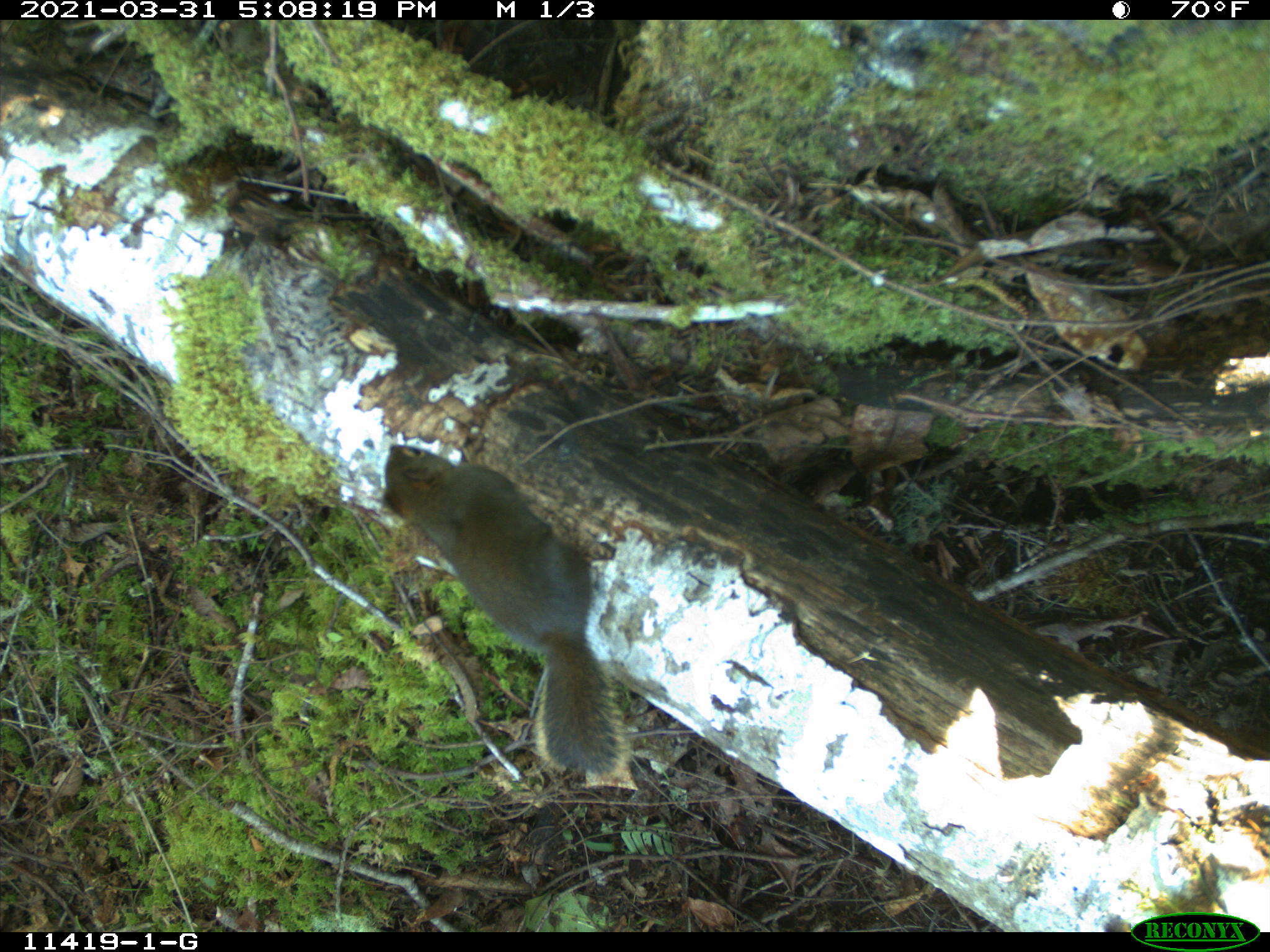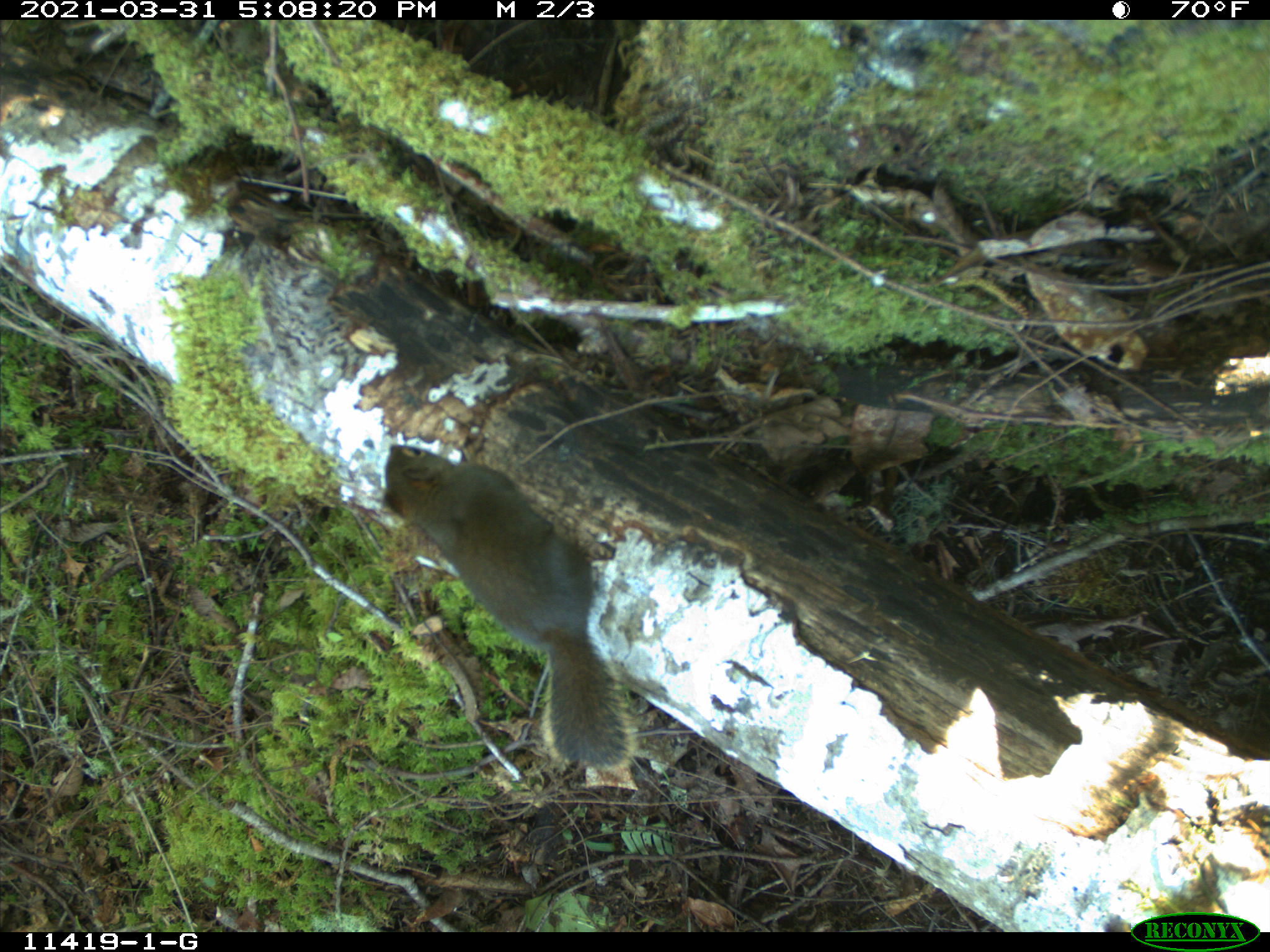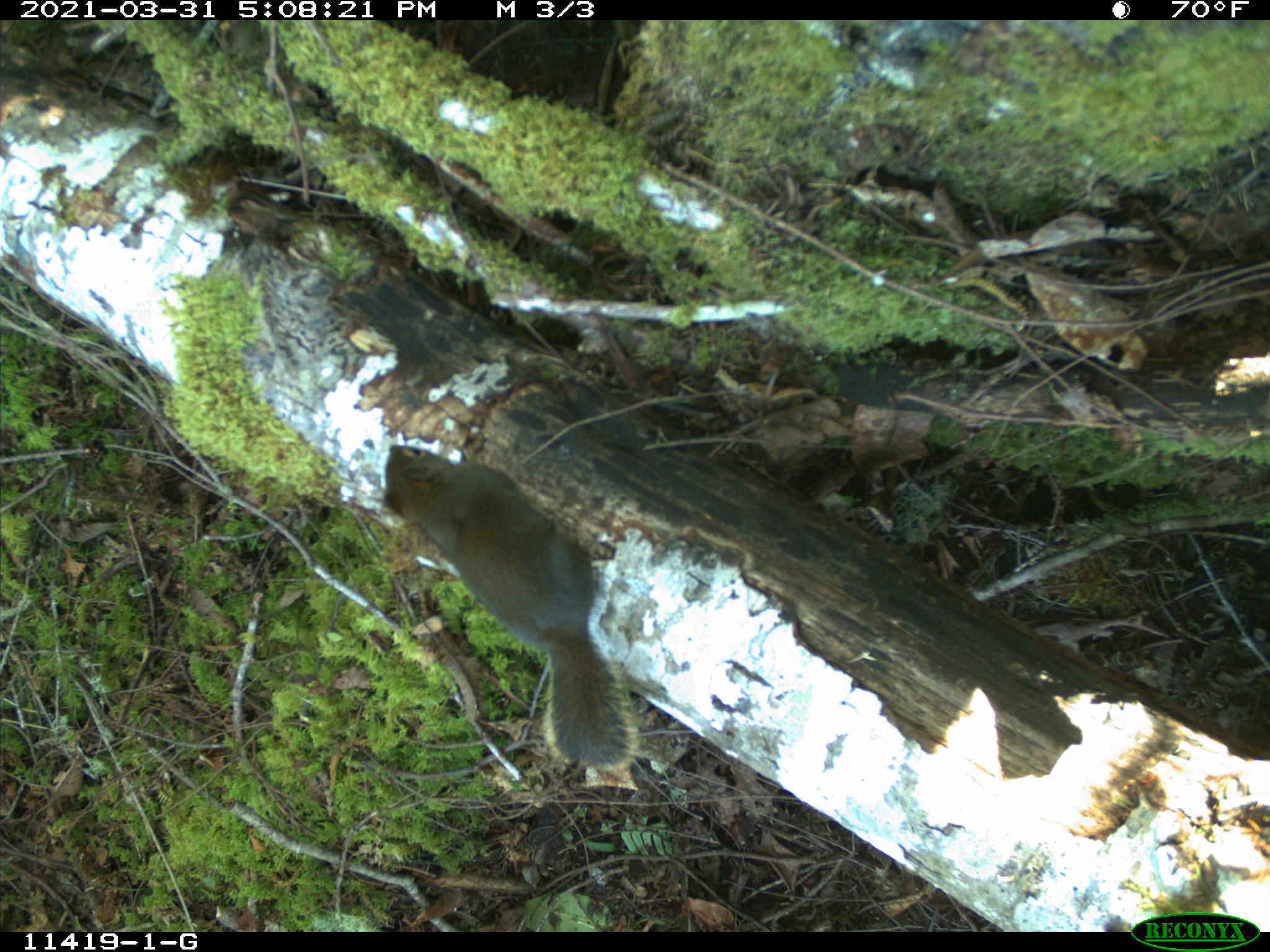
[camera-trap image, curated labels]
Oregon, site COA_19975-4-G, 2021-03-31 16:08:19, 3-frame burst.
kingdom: Animalia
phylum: Chordata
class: Mammalia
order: Rodentia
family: Sciuridae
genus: Tamiasciurus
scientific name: Tamiasciurus douglasii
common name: douglas squirrel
Douglas squirrel (Tamiasciurus douglasii).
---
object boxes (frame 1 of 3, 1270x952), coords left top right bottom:
douglas squirrel: 361 442 639 789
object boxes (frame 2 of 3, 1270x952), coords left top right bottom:
douglas squirrel: 353 435 659 783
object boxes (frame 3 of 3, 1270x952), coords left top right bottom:
douglas squirrel: 375 442 644 772